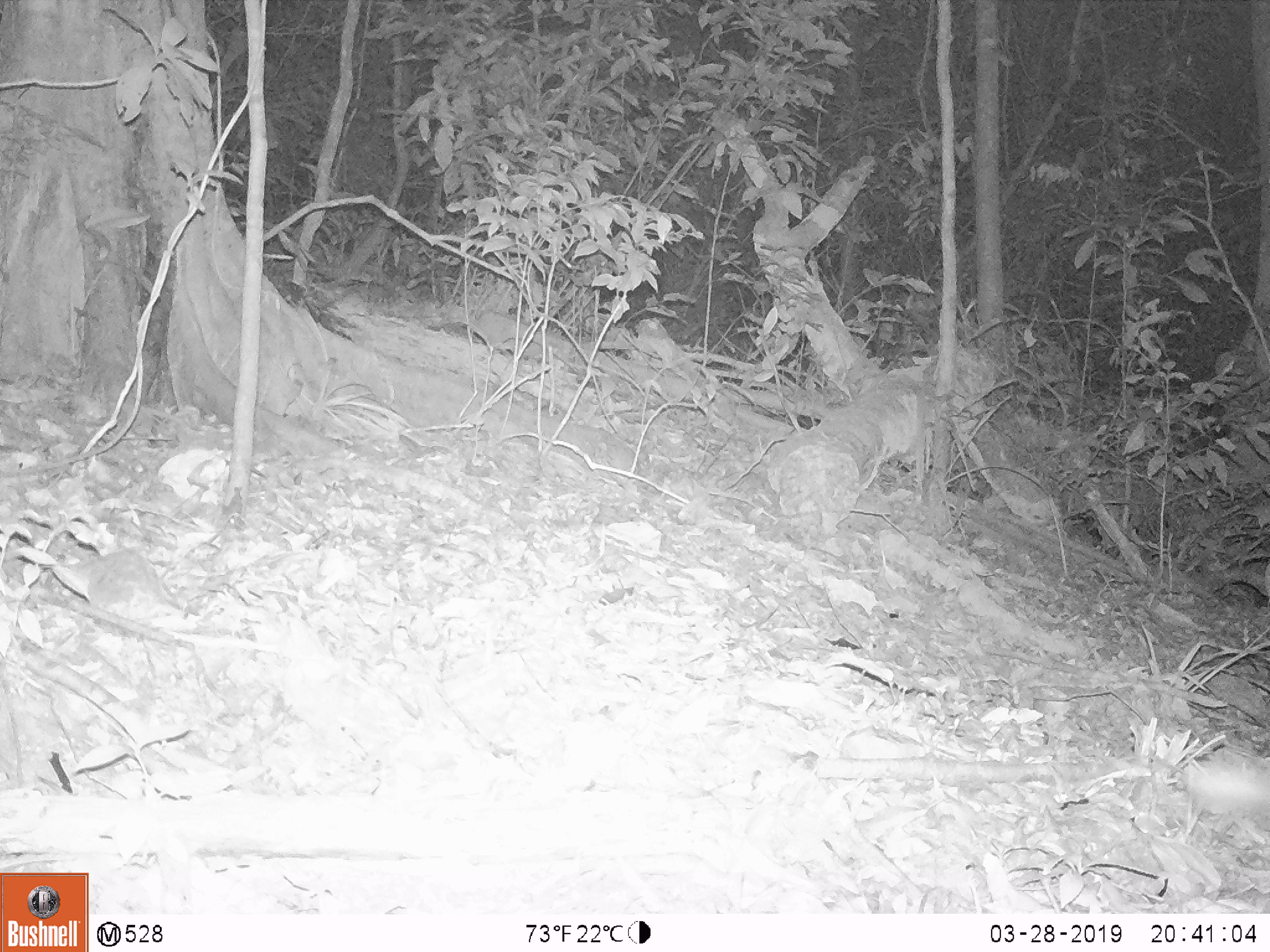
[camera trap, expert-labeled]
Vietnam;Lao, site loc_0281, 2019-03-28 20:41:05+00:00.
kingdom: Animalia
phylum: Chordata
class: Mammalia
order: Carnivora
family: Viverridae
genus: Paguma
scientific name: Paguma larvata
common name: masked palm civet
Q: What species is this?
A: Masked palm civet (Paguma larvata).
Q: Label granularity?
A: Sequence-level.